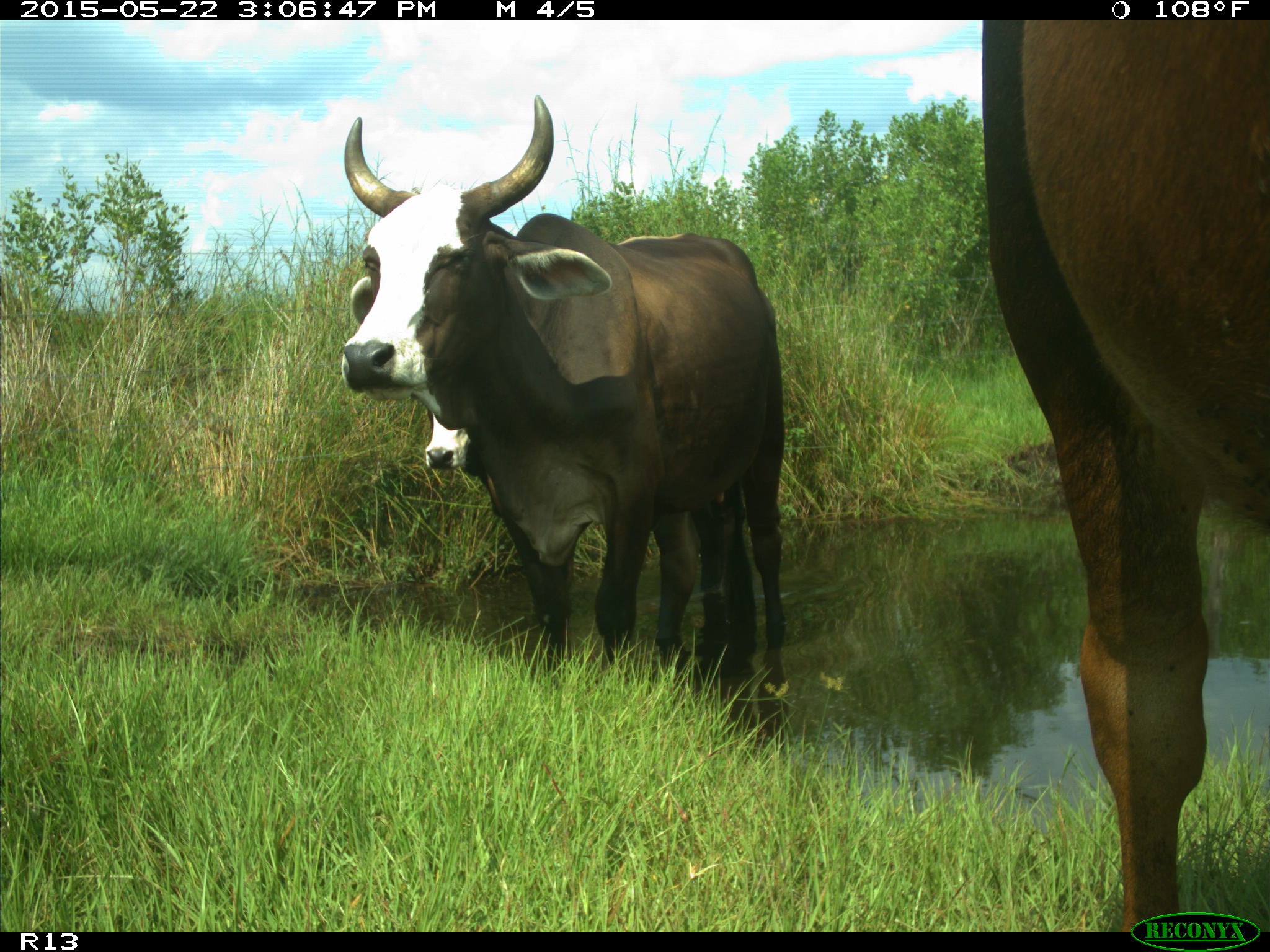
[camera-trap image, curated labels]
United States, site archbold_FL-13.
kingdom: Animalia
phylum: Chordata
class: Mammalia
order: Artiodactyla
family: Bovidae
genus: Bos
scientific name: Bos taurus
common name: domestic cow